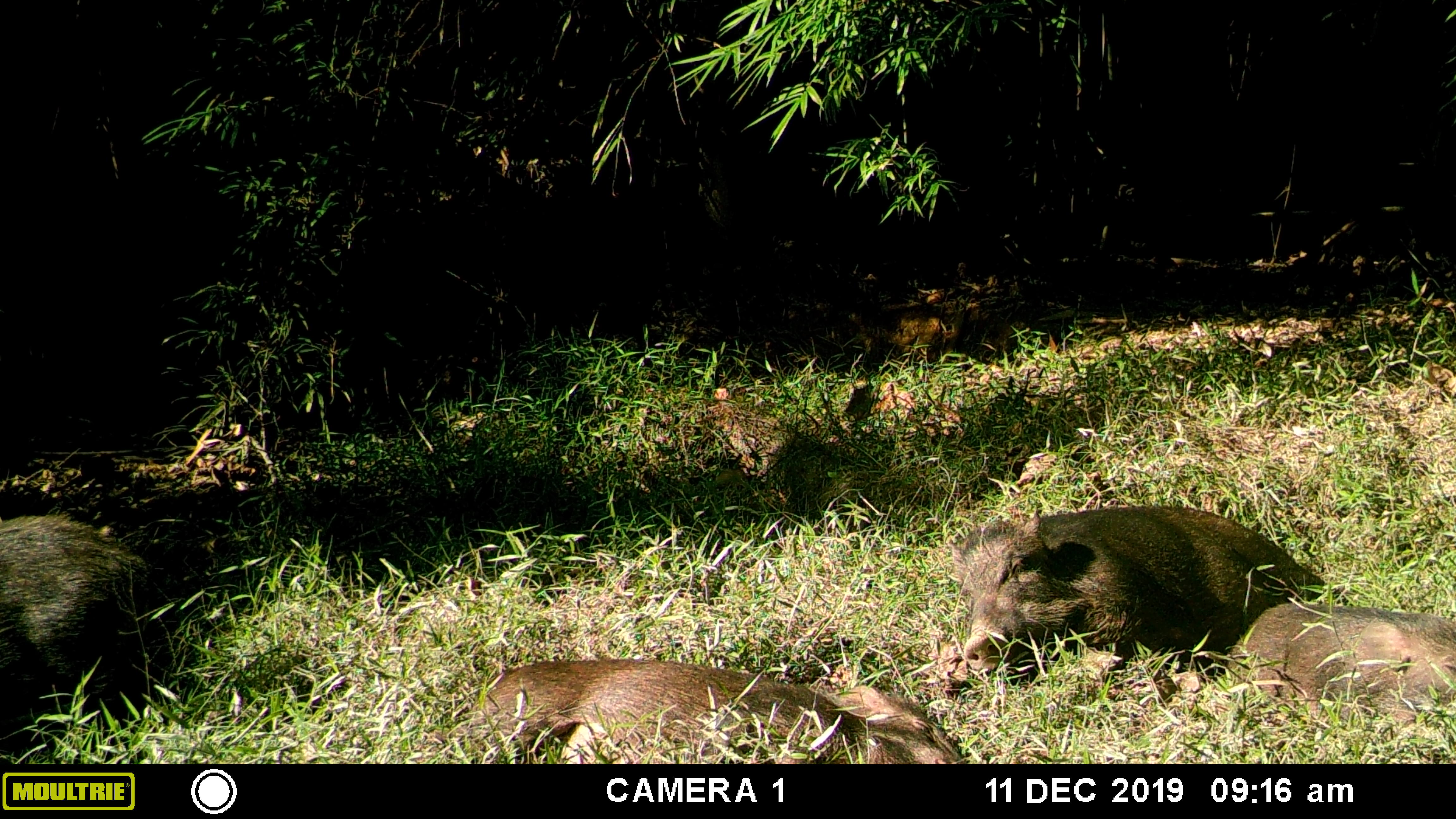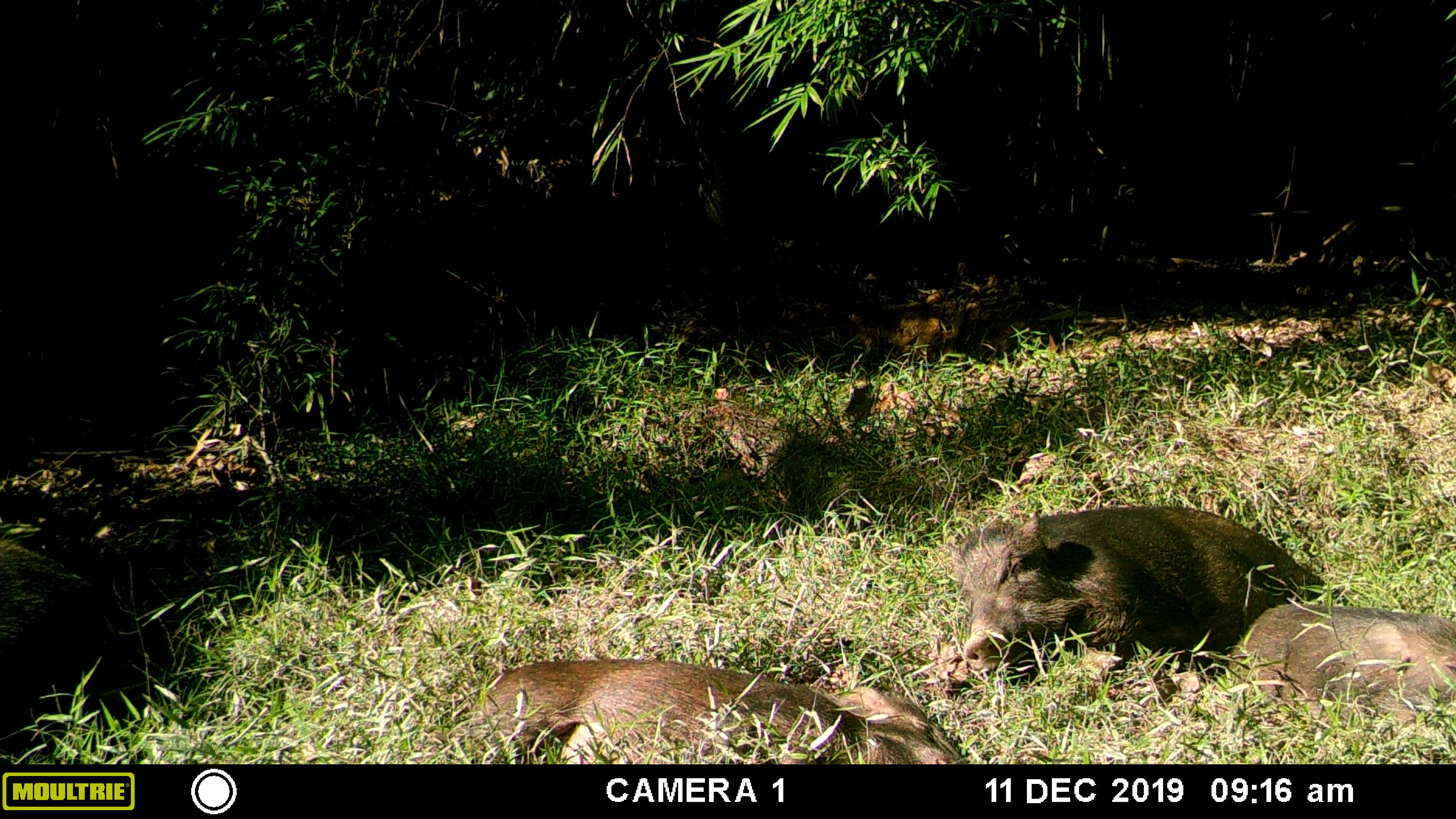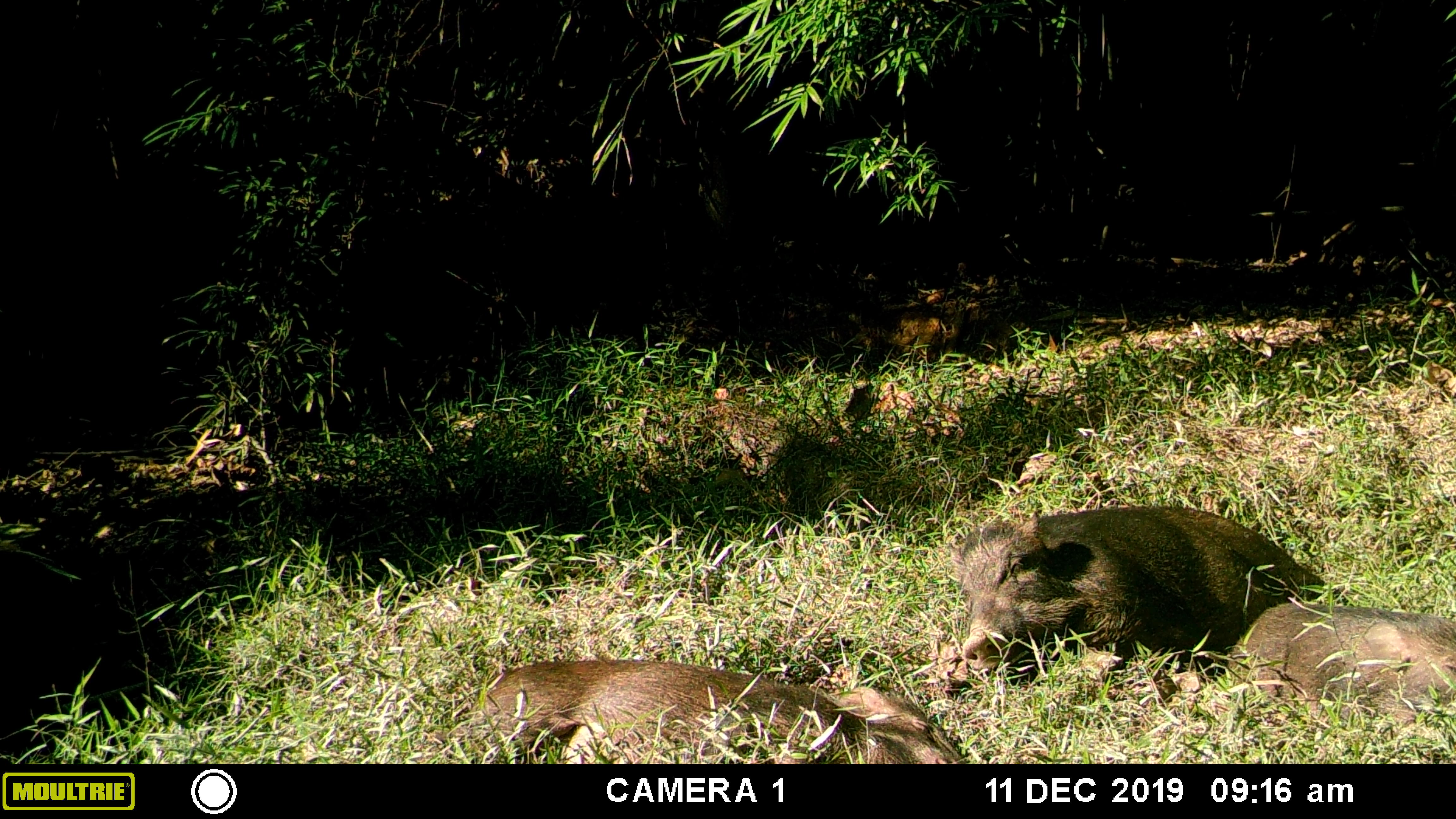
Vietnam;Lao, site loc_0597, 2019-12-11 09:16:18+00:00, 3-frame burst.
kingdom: Animalia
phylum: Chordata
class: Mammalia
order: Artiodactyla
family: Suidae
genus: Sus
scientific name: Sus scrofa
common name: eurasian wild pig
Eurasian wild pig (Sus scrofa). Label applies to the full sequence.